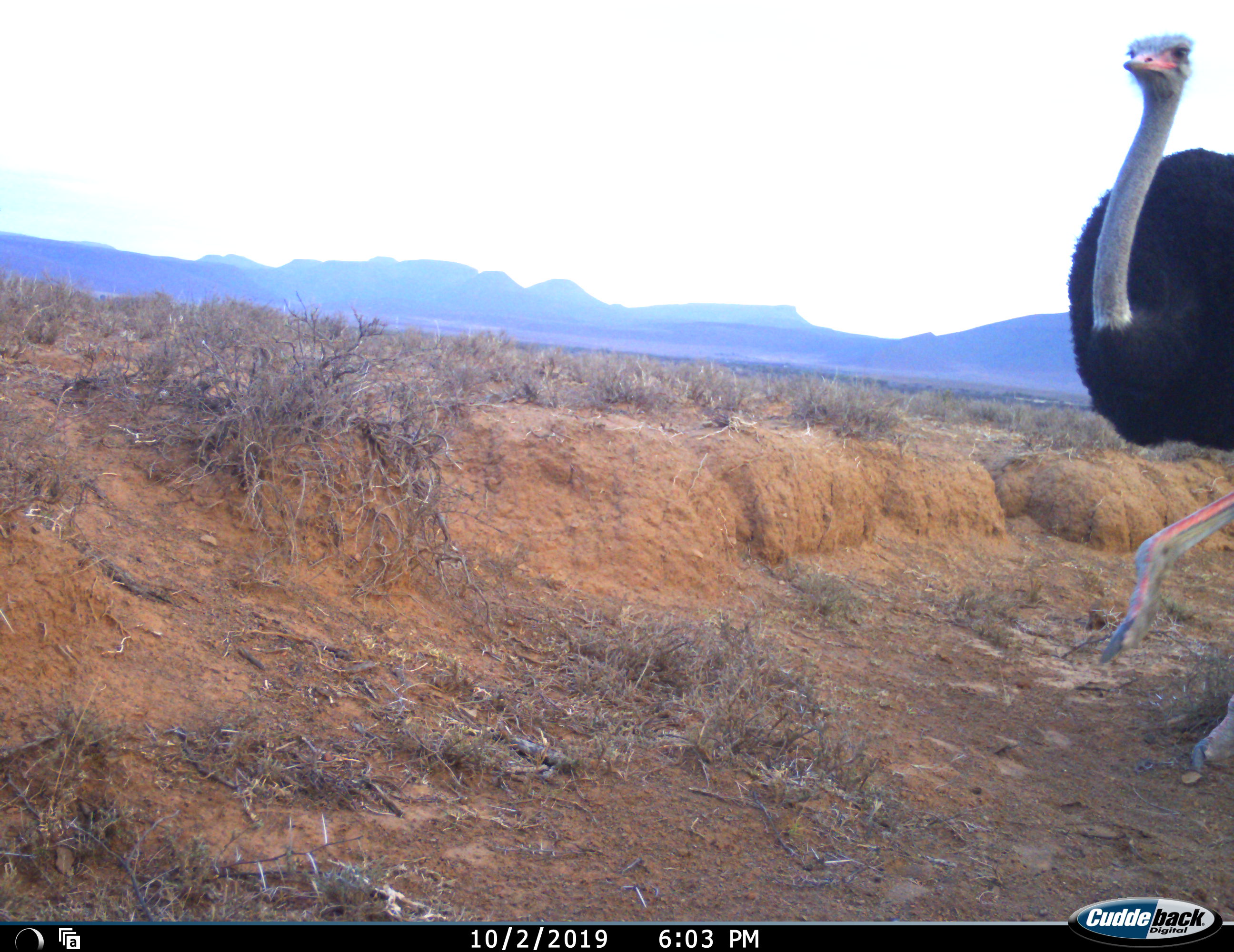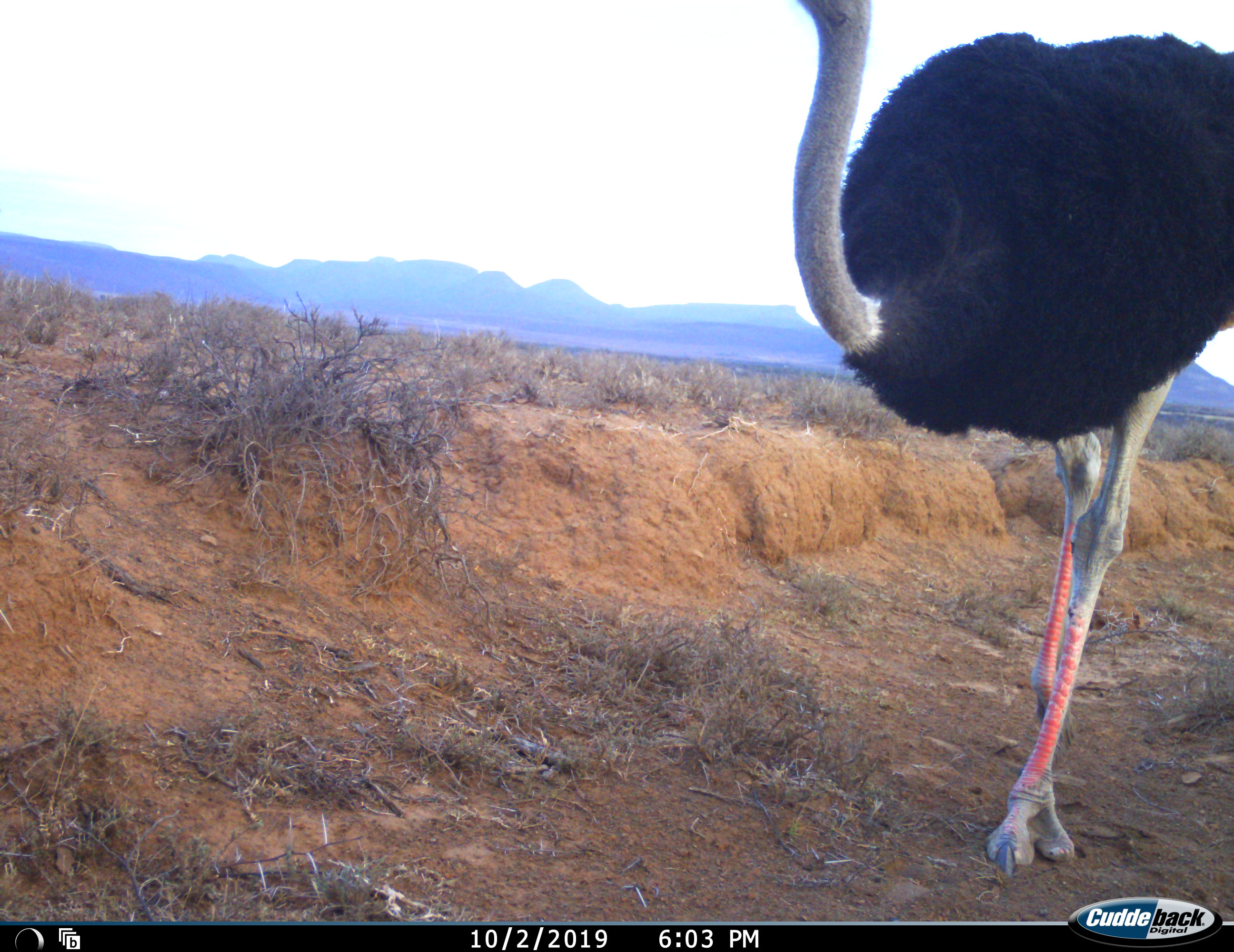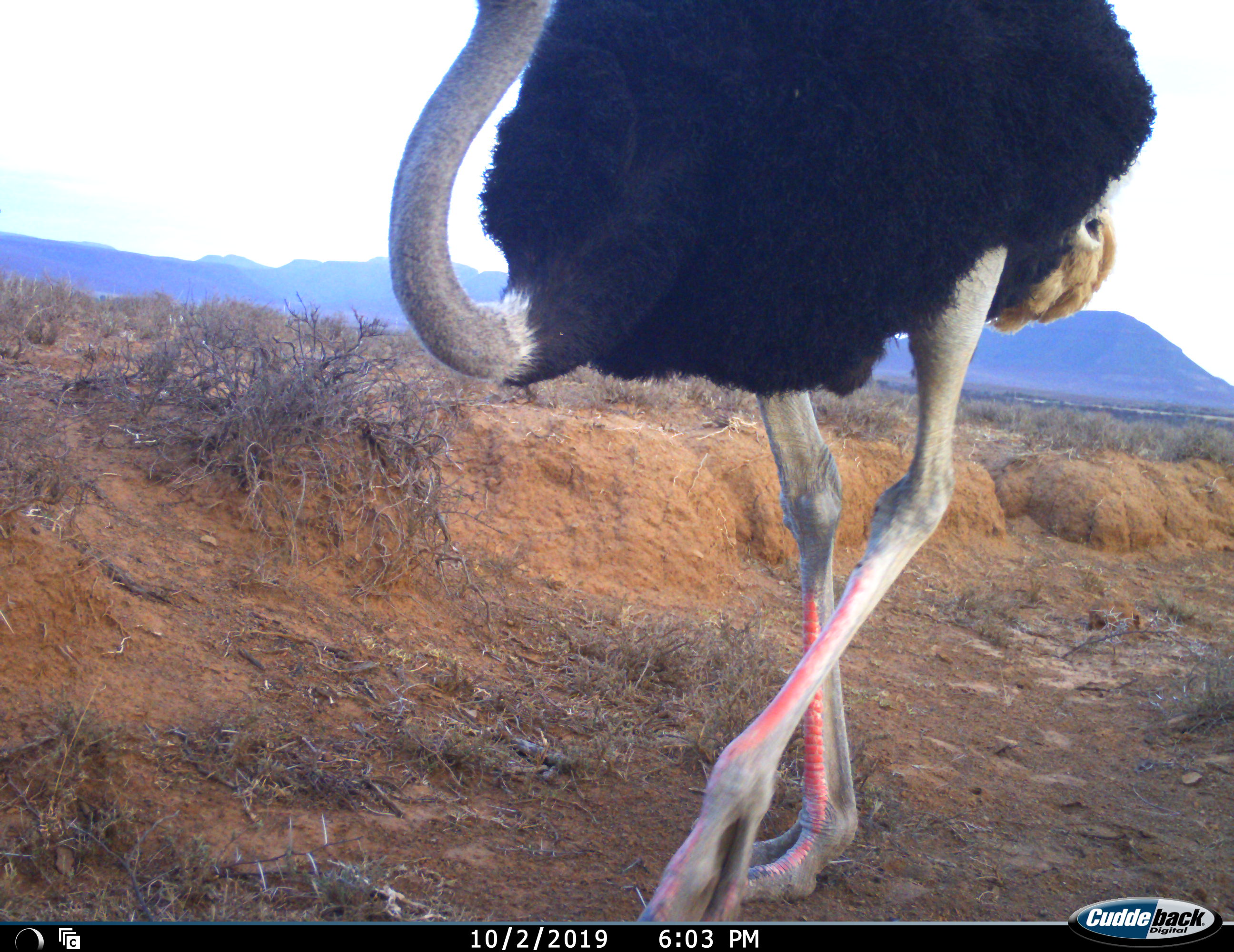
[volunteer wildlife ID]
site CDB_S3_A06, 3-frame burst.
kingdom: Animalia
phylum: Chordata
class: Aves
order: Struthioniformes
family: Struthionidae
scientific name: Struthionidae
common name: ostrich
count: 1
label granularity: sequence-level